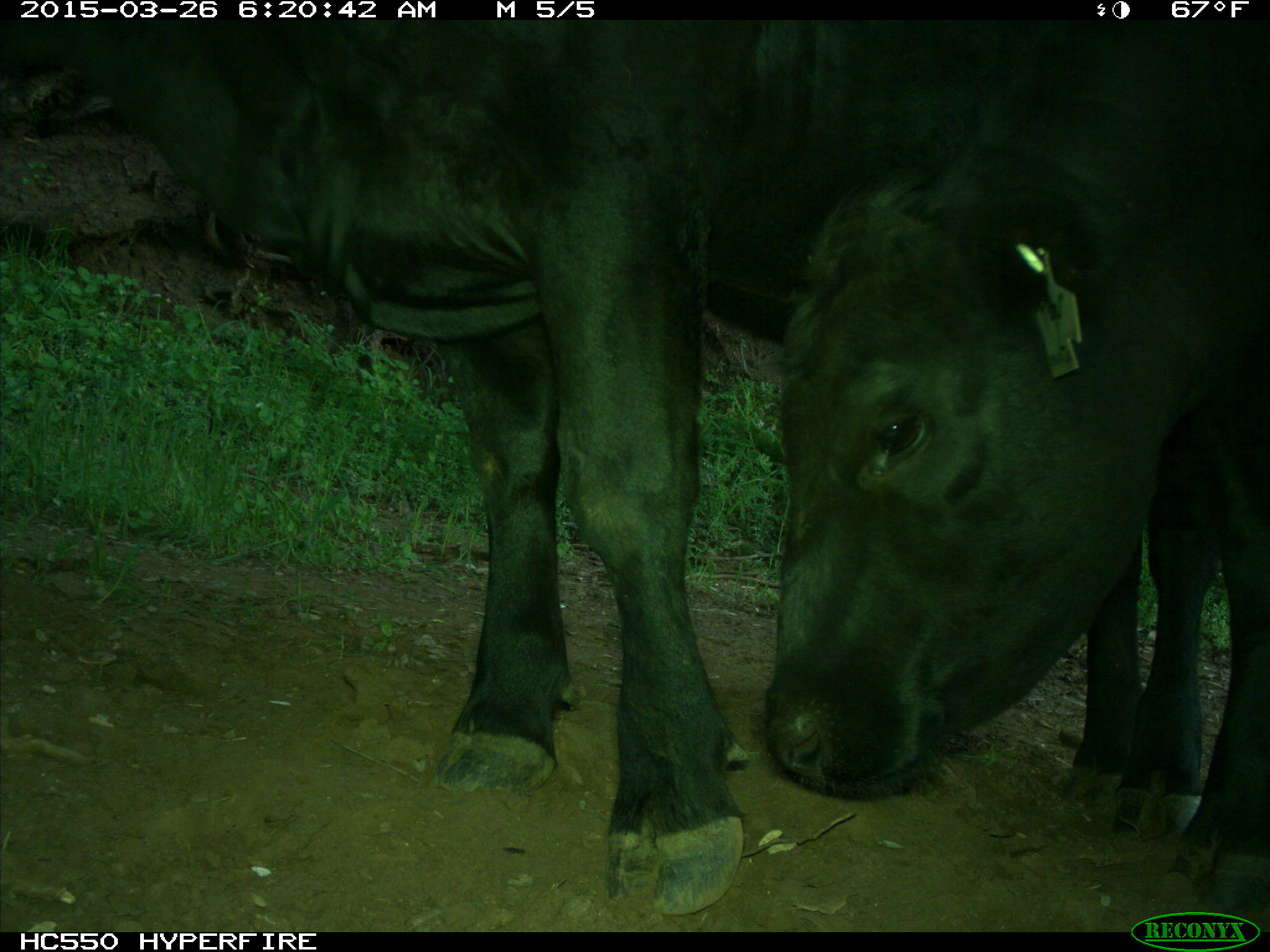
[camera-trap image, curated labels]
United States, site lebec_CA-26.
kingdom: Animalia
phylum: Chordata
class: Mammalia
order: Artiodactyla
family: Bovidae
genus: Bos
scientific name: Bos taurus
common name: domestic cow